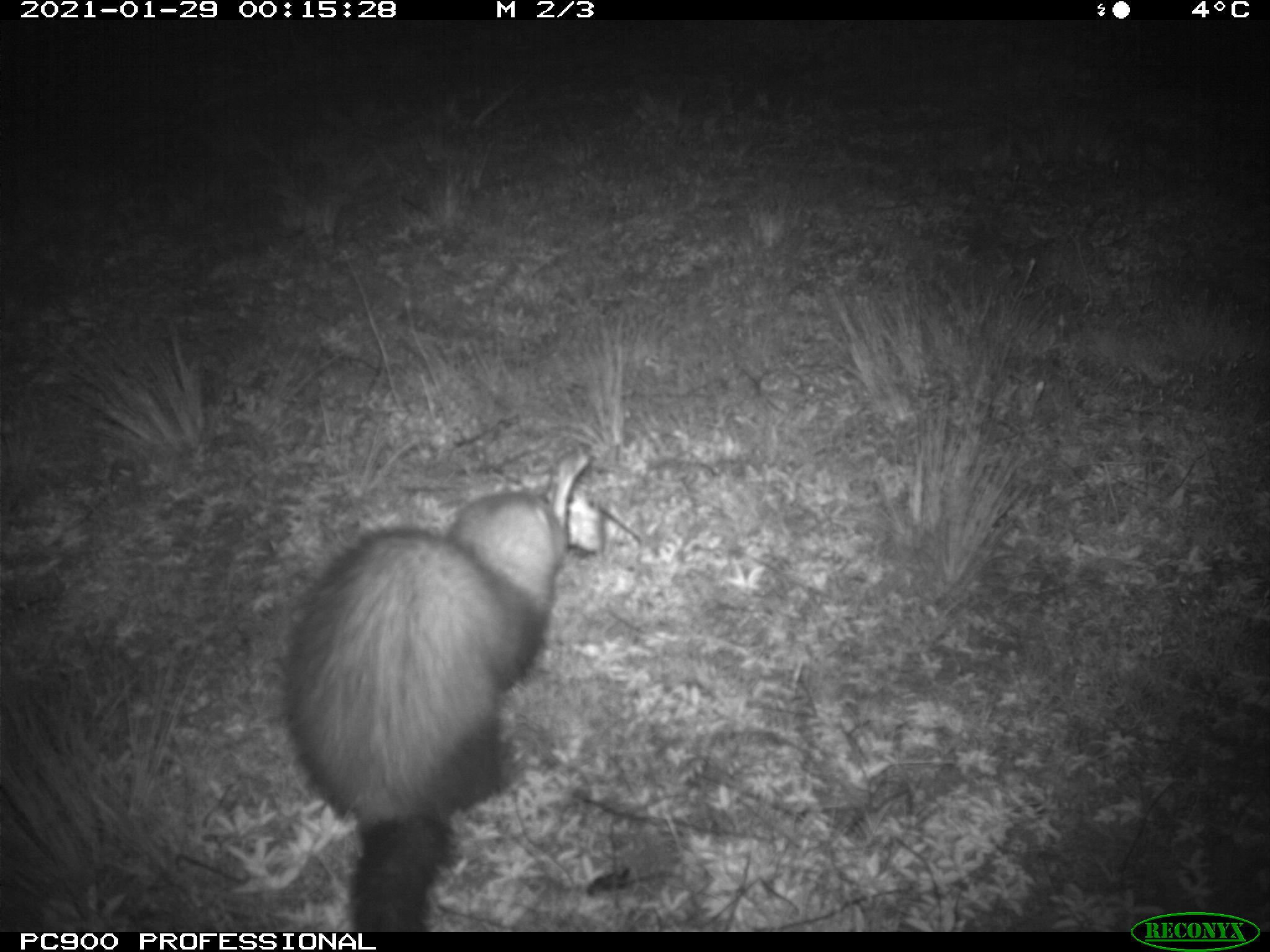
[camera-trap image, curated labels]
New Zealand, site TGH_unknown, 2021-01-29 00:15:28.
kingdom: Animalia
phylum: Chordata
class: Mammalia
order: Carnivora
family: Mustelidae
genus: Mustela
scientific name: Mustela furo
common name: ferret